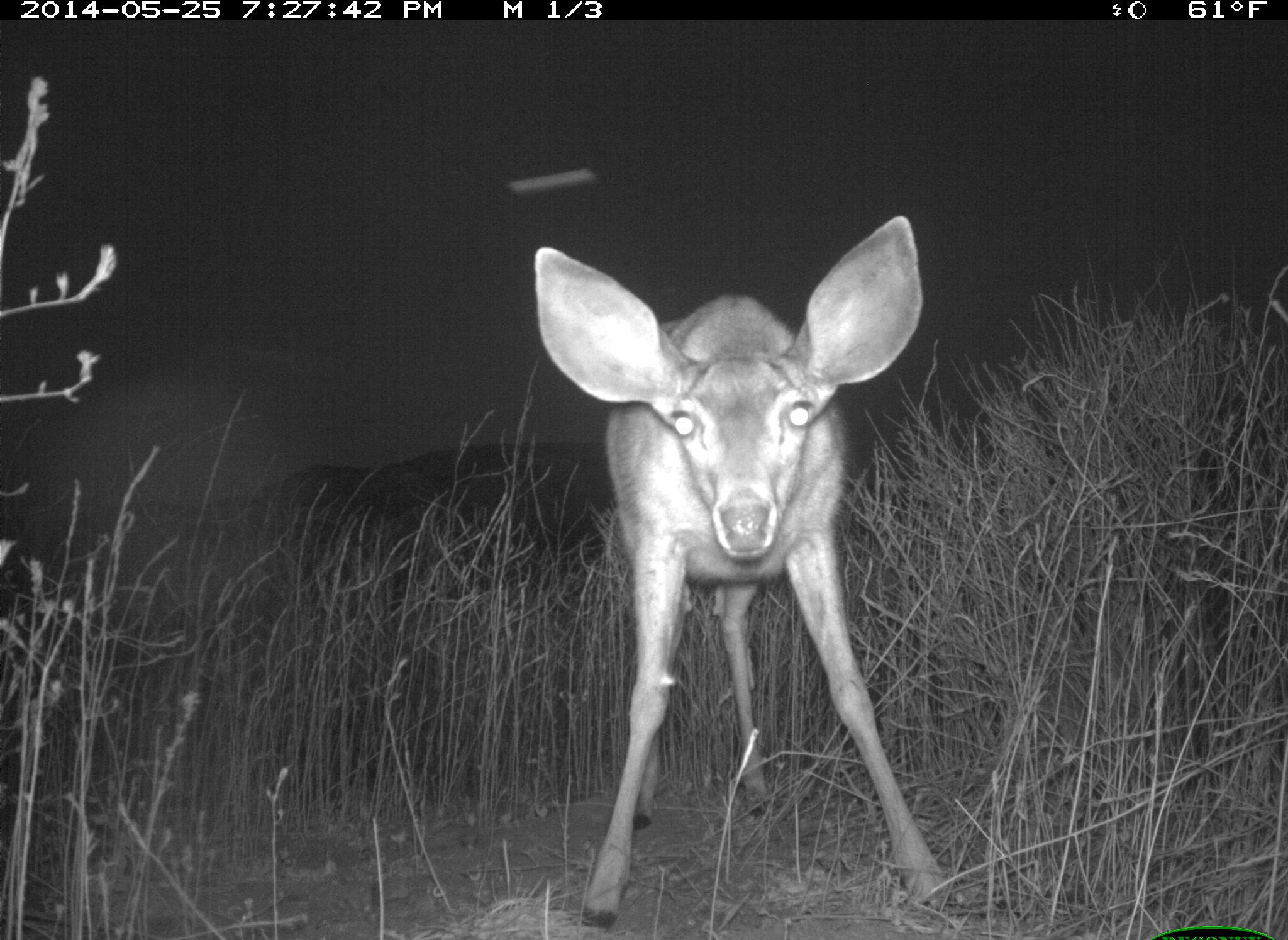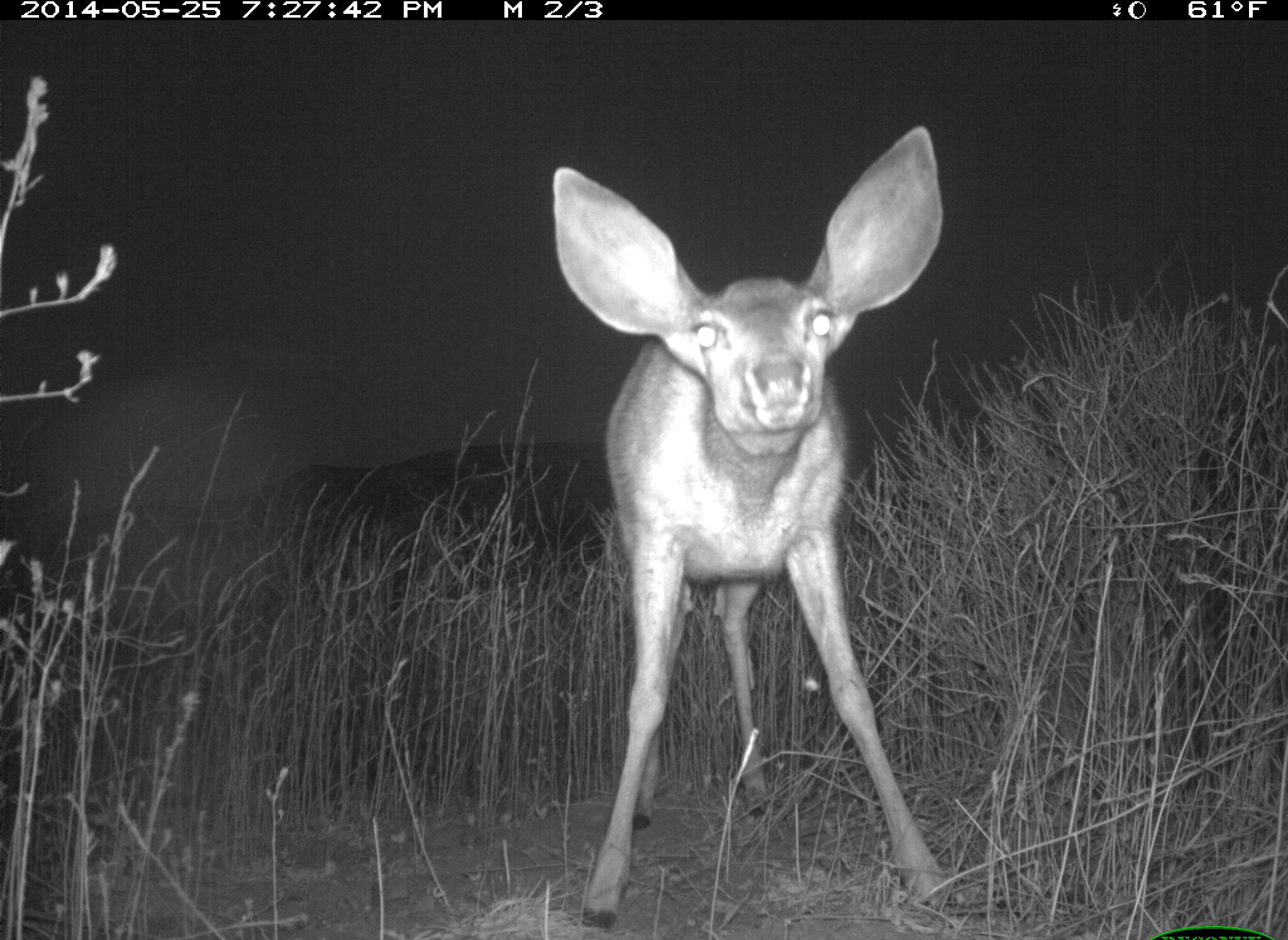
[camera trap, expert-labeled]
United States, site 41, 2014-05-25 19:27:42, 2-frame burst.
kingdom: Animalia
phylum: Chordata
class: Mammalia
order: Artiodactyla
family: Cervidae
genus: Odocoileus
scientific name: Odocoileus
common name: deer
Deer (Odocoileus).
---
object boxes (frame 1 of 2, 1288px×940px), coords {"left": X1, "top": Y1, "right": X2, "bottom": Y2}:
deer: {"left": 530, "top": 215, "right": 956, "bottom": 928}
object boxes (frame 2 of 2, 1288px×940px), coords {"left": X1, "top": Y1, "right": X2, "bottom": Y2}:
deer: {"left": 552, "top": 128, "right": 945, "bottom": 928}